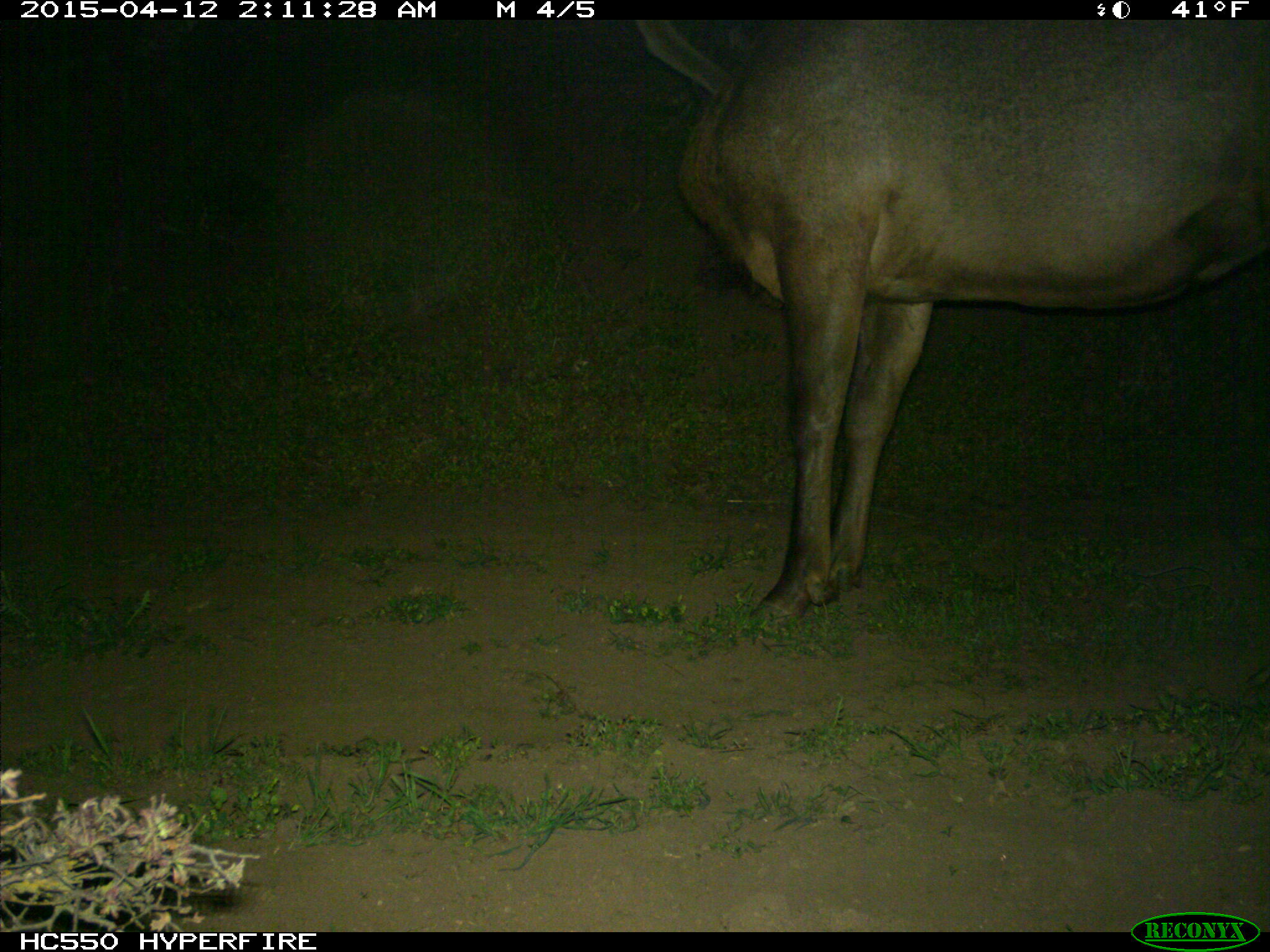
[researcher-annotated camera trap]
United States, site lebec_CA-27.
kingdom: Animalia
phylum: Chordata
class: Mammalia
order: Artiodactyla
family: Cervidae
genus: Cervus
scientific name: Cervus canadensis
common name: elk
Cervus canadensis (elk).